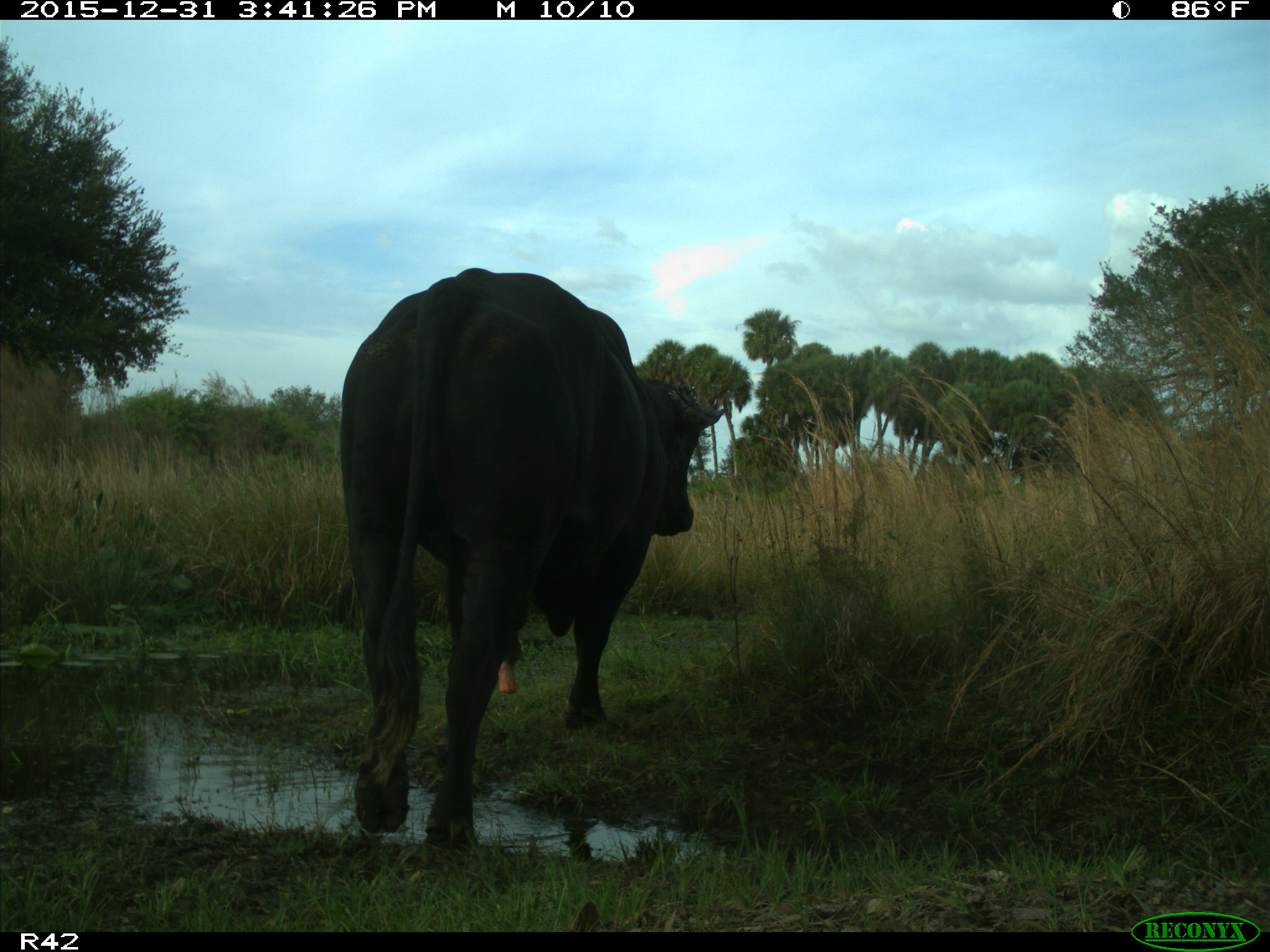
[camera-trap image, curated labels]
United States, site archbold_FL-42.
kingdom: Animalia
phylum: Chordata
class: Mammalia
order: Artiodactyla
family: Bovidae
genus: Bos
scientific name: Bos taurus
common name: domestic cow